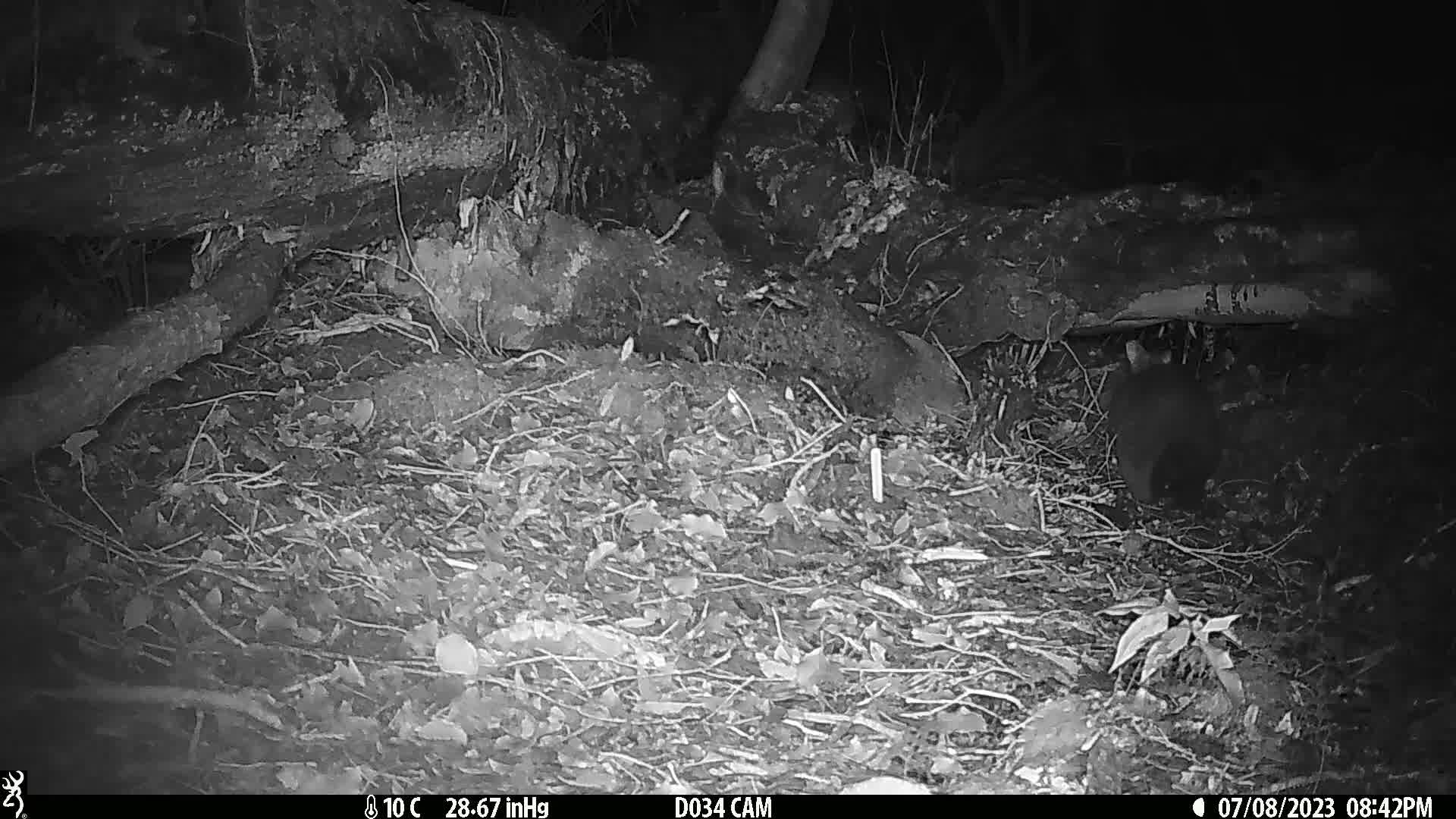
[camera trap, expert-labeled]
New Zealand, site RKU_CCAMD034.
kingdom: Animalia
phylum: Chordata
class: Mammalia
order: Diprotodontia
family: Phalangeridae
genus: Trichosurus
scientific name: Trichosurus vulpecula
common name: common brushtail possum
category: possum